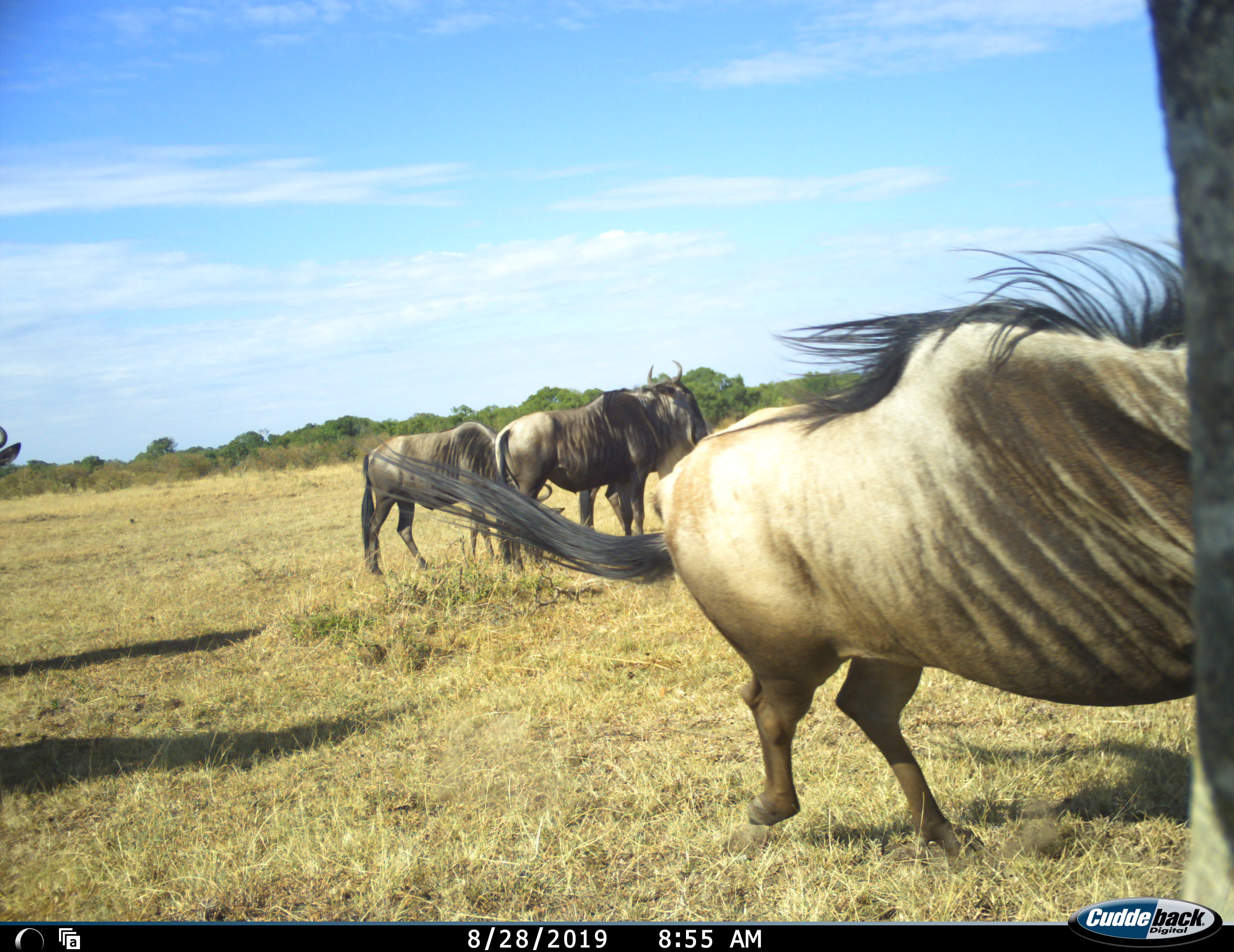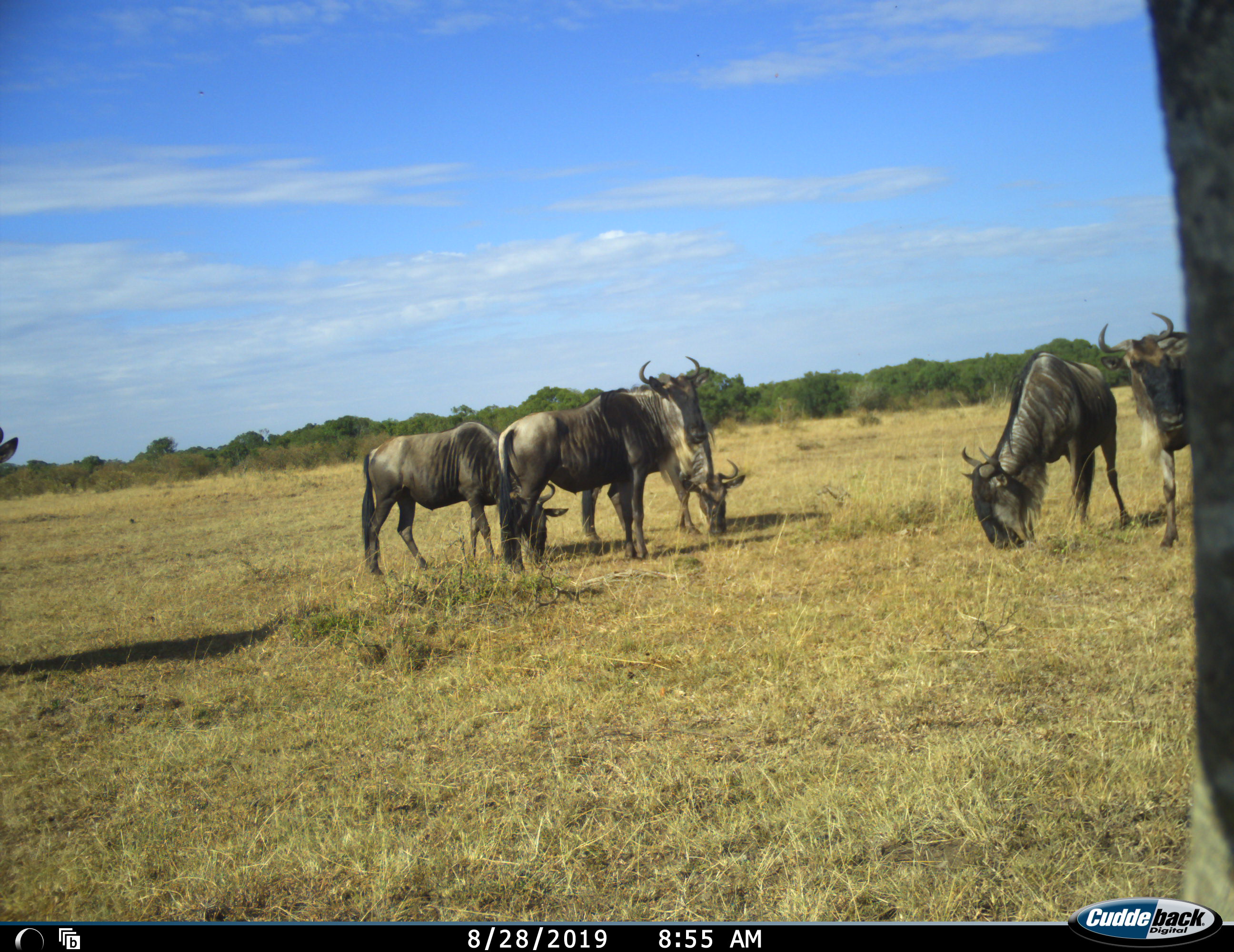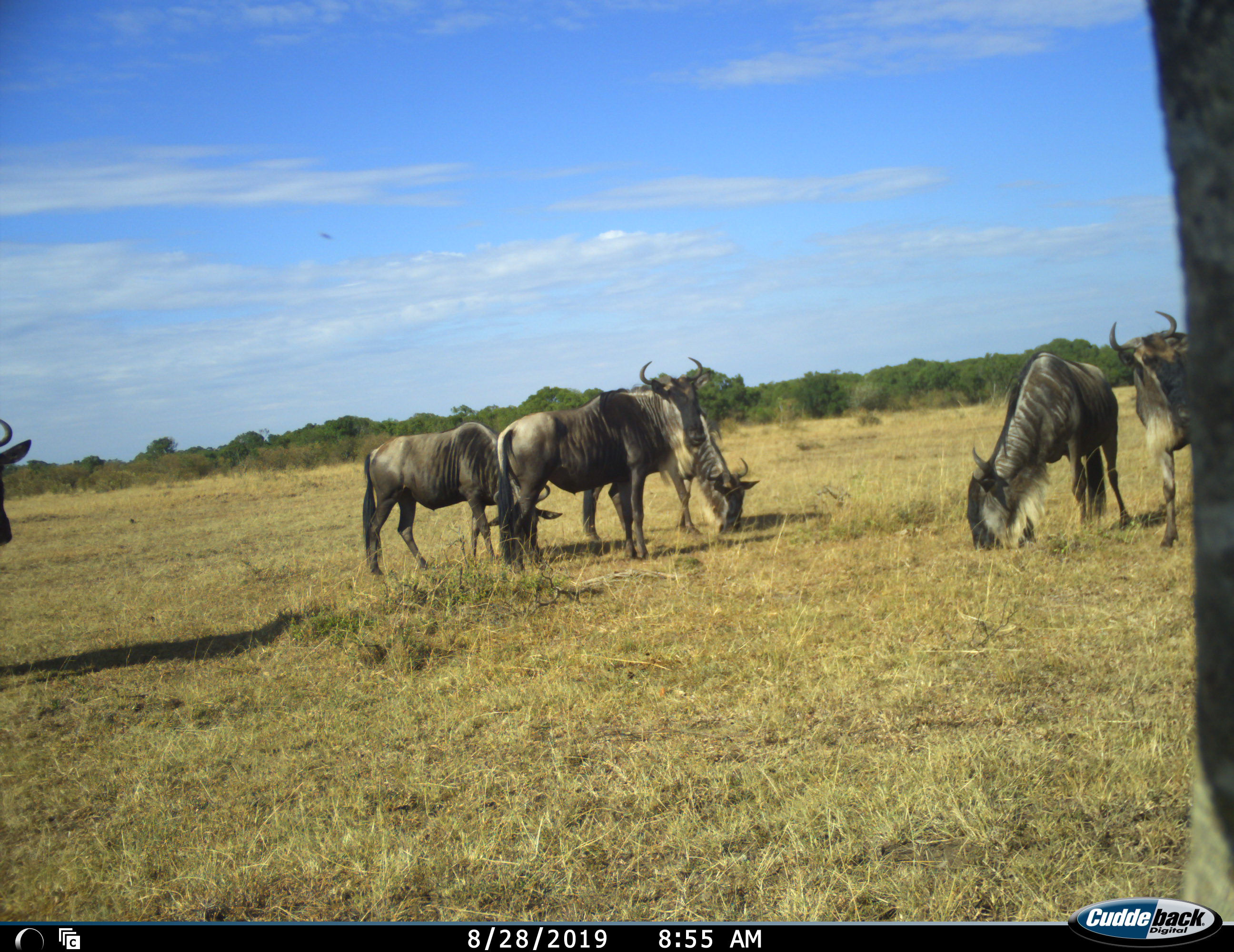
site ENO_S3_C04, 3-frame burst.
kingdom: Animalia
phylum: Chordata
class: Mammalia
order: Artiodactyla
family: Bovidae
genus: Connochaetes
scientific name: Connochaetes taurinus taurinus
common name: blue wildebeest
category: wildebeestblue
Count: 6.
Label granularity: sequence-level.